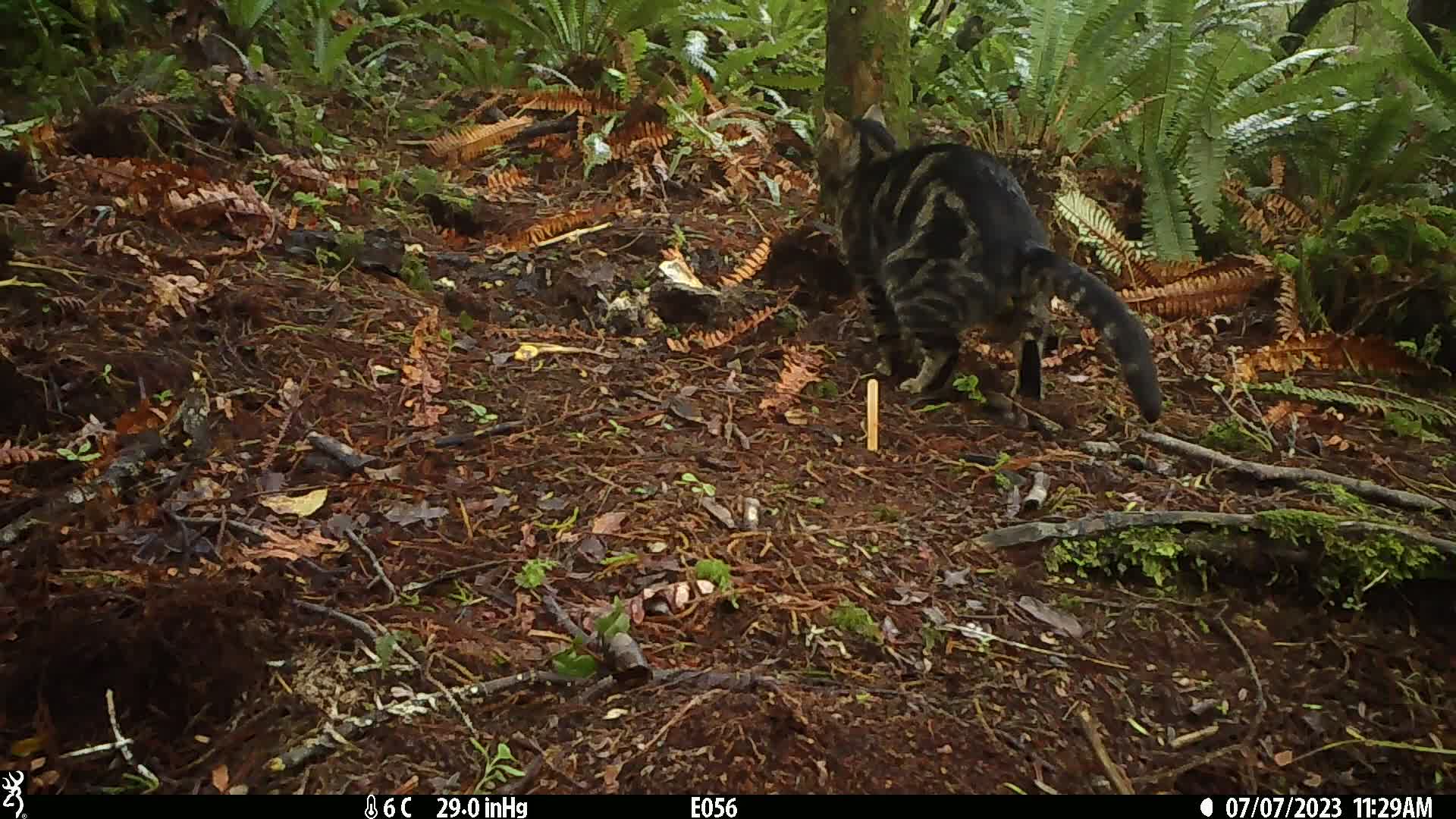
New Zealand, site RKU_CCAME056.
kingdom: Animalia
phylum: Chordata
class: Mammalia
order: Carnivora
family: Felidae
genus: Felis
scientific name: Felis catus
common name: domestic cat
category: cat